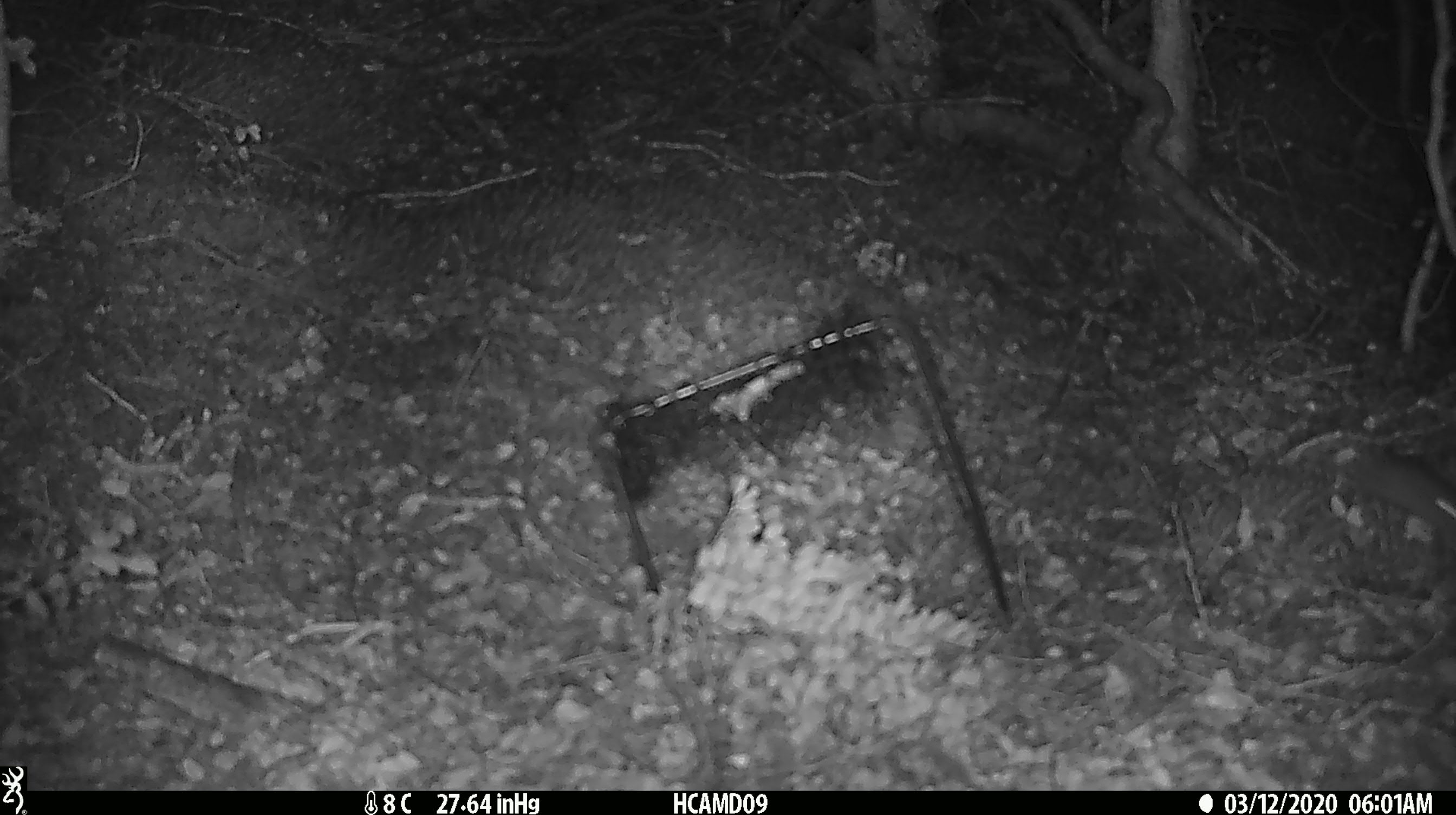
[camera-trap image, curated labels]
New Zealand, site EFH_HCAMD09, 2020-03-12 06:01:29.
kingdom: Animalia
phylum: Chordata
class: Mammalia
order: Rodentia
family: Muridae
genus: Mus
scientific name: Mus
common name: mouse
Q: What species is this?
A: Mouse (Mus).